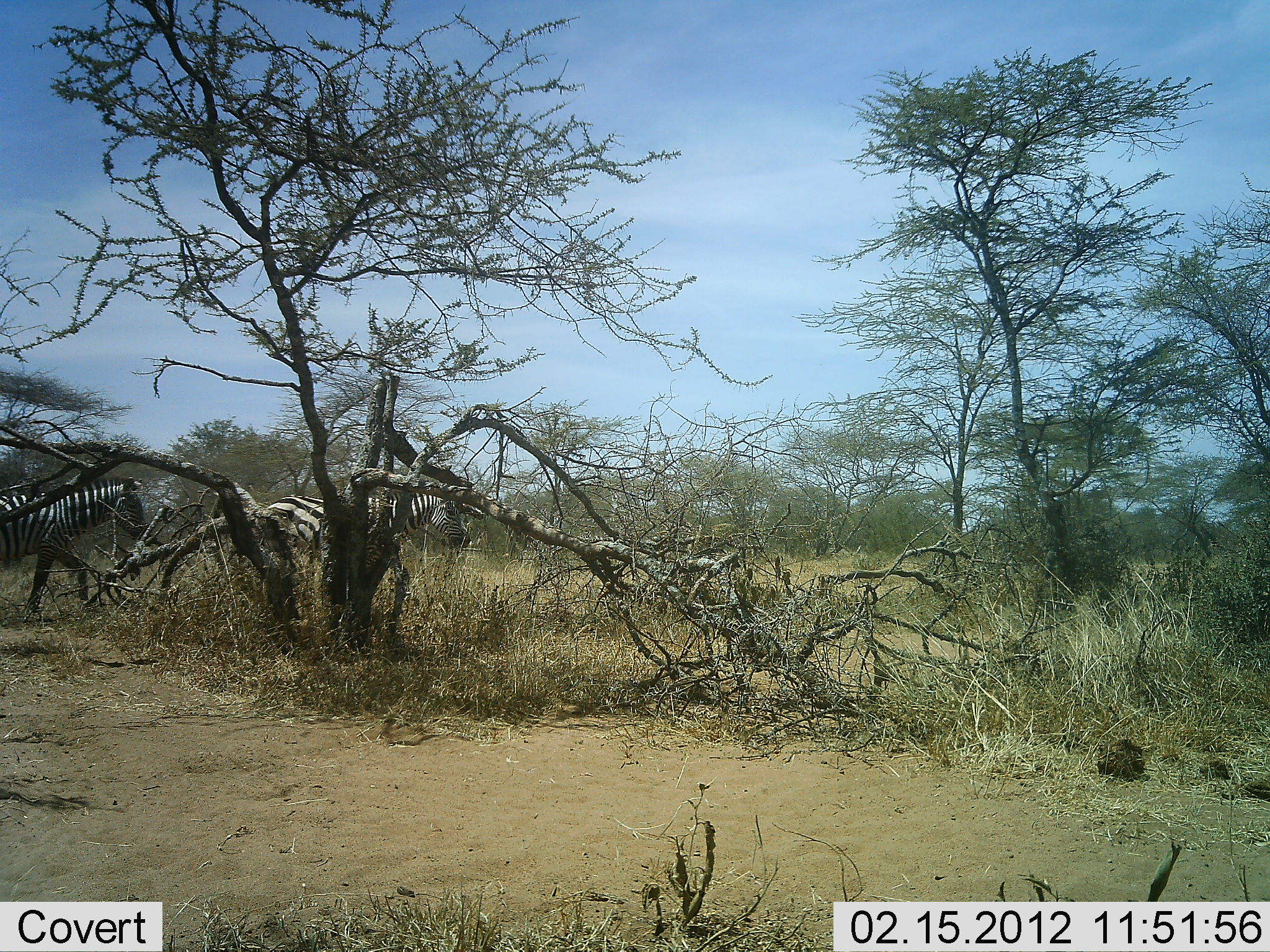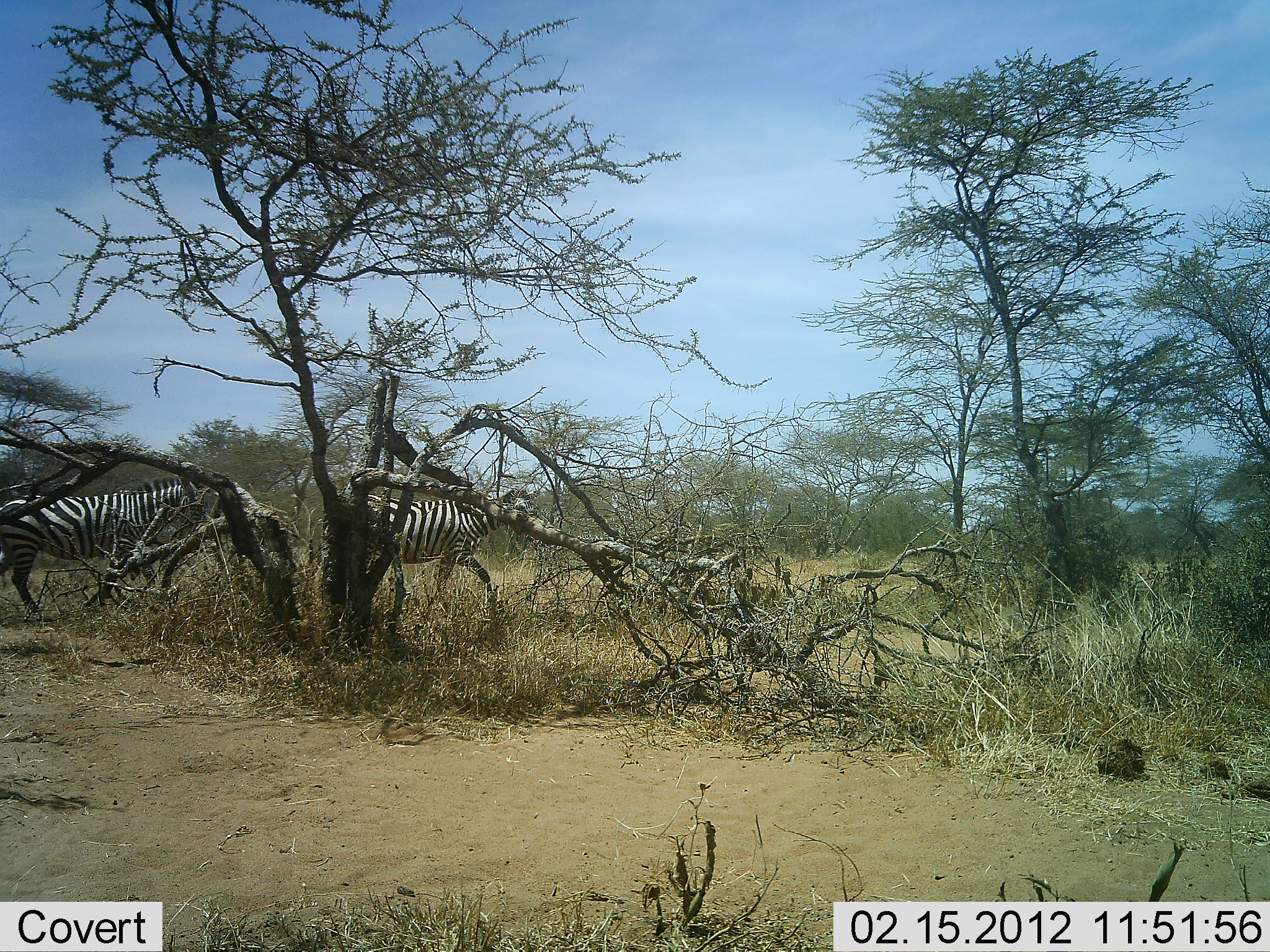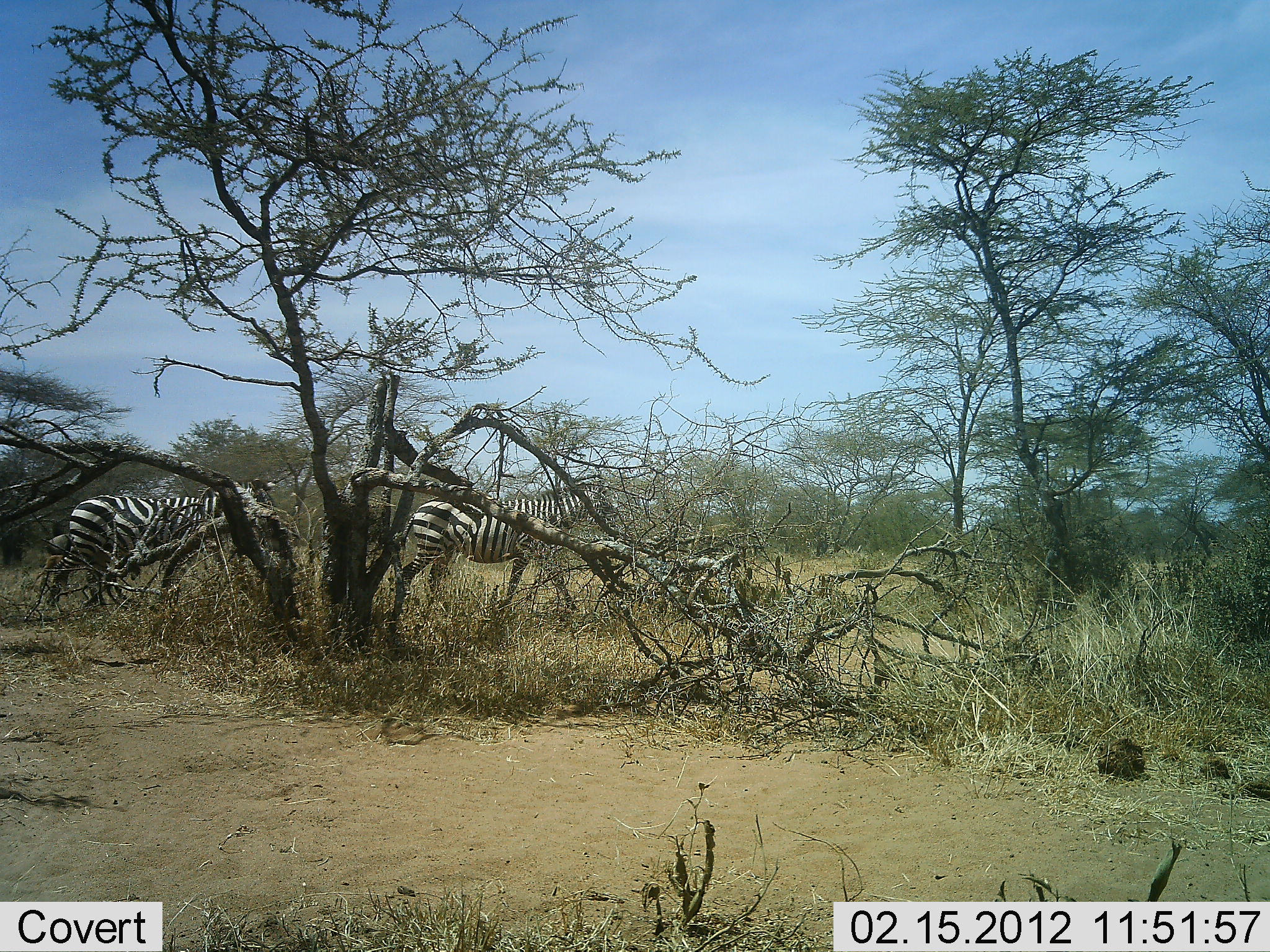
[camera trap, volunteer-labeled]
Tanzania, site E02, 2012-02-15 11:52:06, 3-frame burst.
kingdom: Animalia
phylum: Chordata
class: Mammalia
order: Perissodactyla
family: Equidae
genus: Equus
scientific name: Equus quagga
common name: plains zebra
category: zebra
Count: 2.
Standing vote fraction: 10%.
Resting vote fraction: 0%.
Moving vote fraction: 95%.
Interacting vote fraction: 0%.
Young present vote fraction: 0%.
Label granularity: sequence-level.